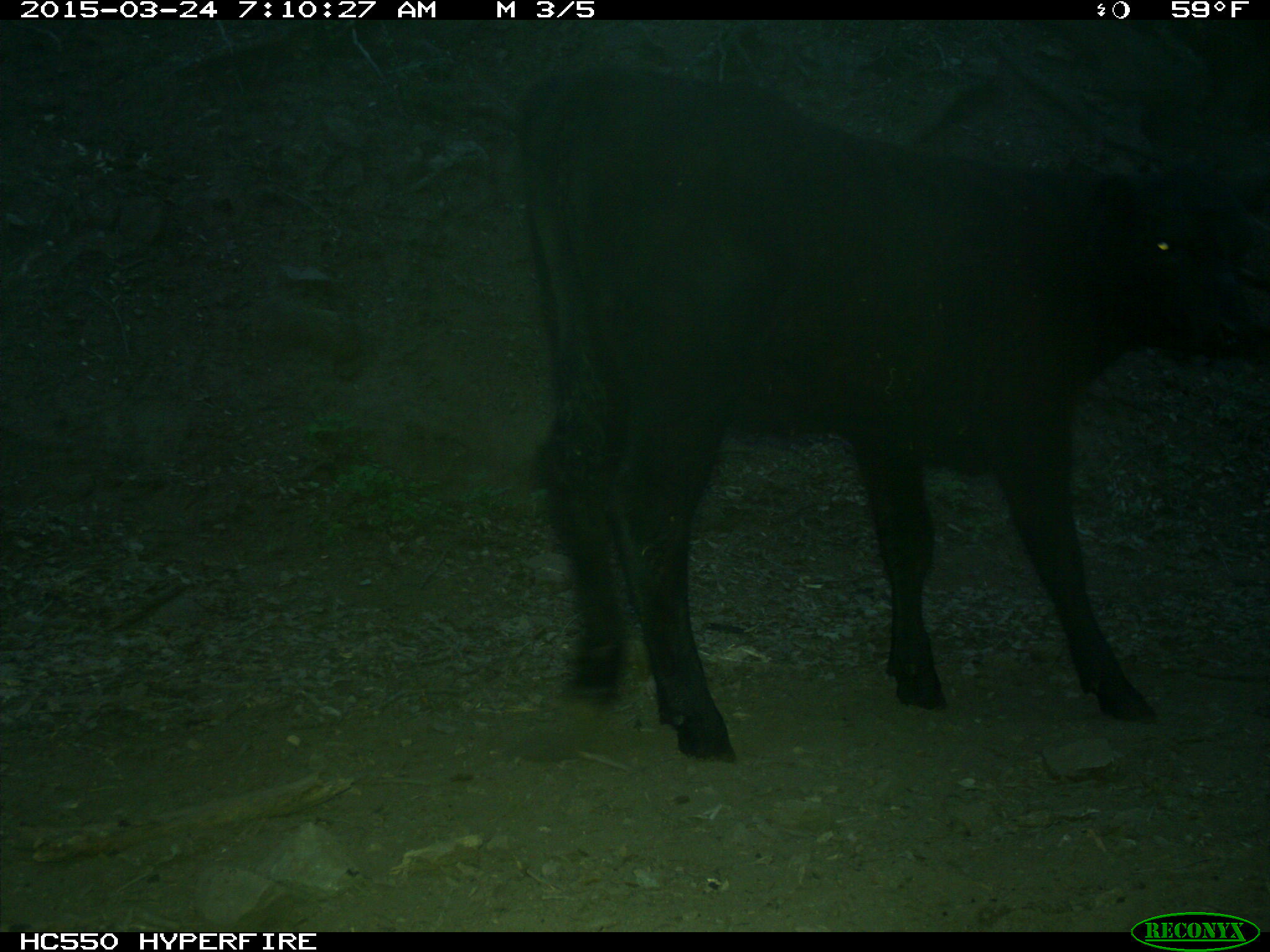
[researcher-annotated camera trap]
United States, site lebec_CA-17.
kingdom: Animalia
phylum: Chordata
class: Mammalia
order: Artiodactyla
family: Bovidae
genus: Bos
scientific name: Bos taurus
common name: domestic cow